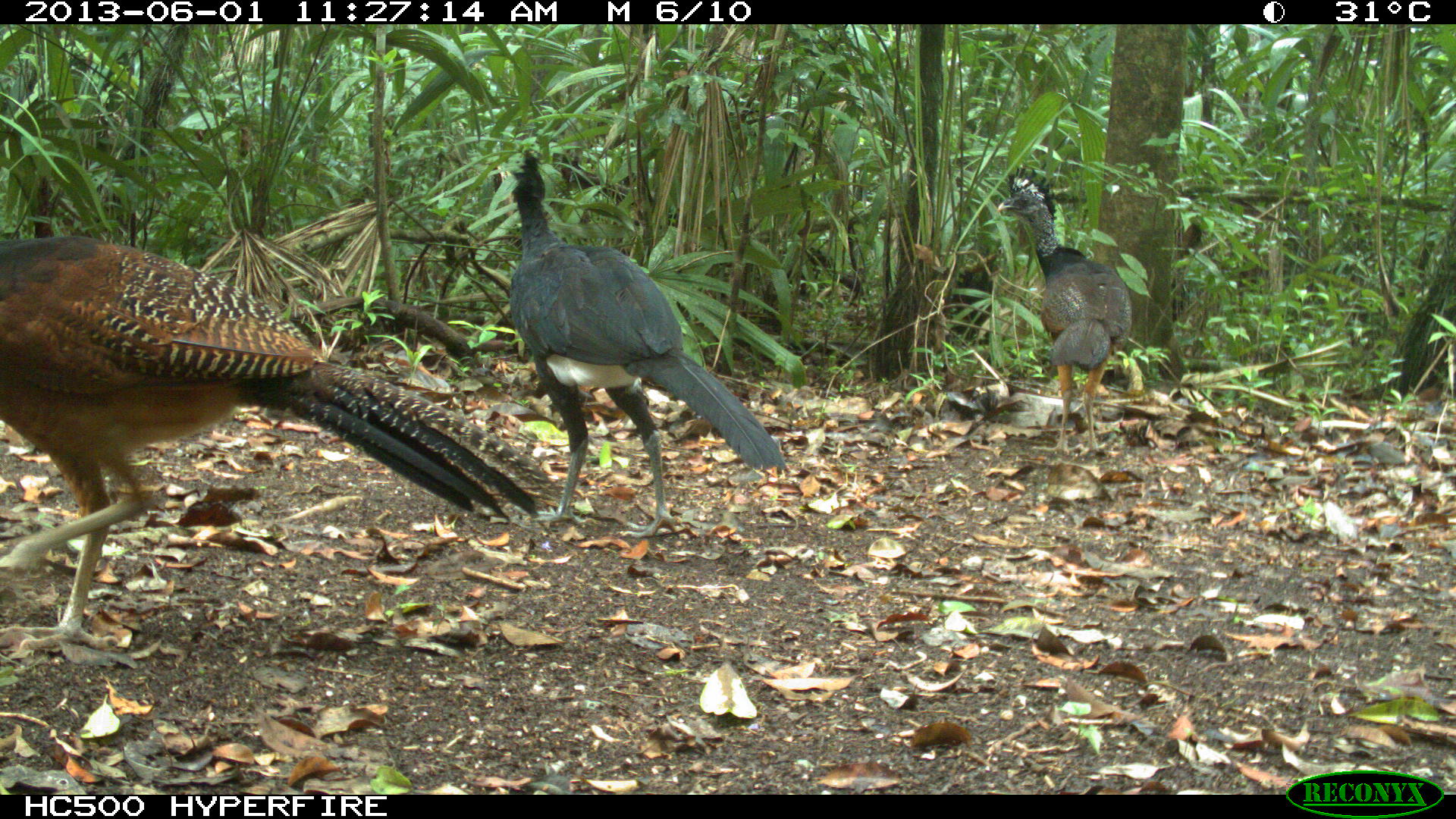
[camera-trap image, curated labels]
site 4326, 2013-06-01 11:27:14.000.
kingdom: Animalia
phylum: Chordata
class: Aves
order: Galliformes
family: Cracidae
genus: Crax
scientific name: Crax rubra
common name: great curassow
Crax rubra (great curassow), count 3.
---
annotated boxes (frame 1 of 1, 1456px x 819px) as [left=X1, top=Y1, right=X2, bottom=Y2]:
crax rubra: [left=0, top=236, right=564, bottom=650]; [left=508, top=148, right=790, bottom=539]; [left=997, top=166, right=1132, bottom=455]